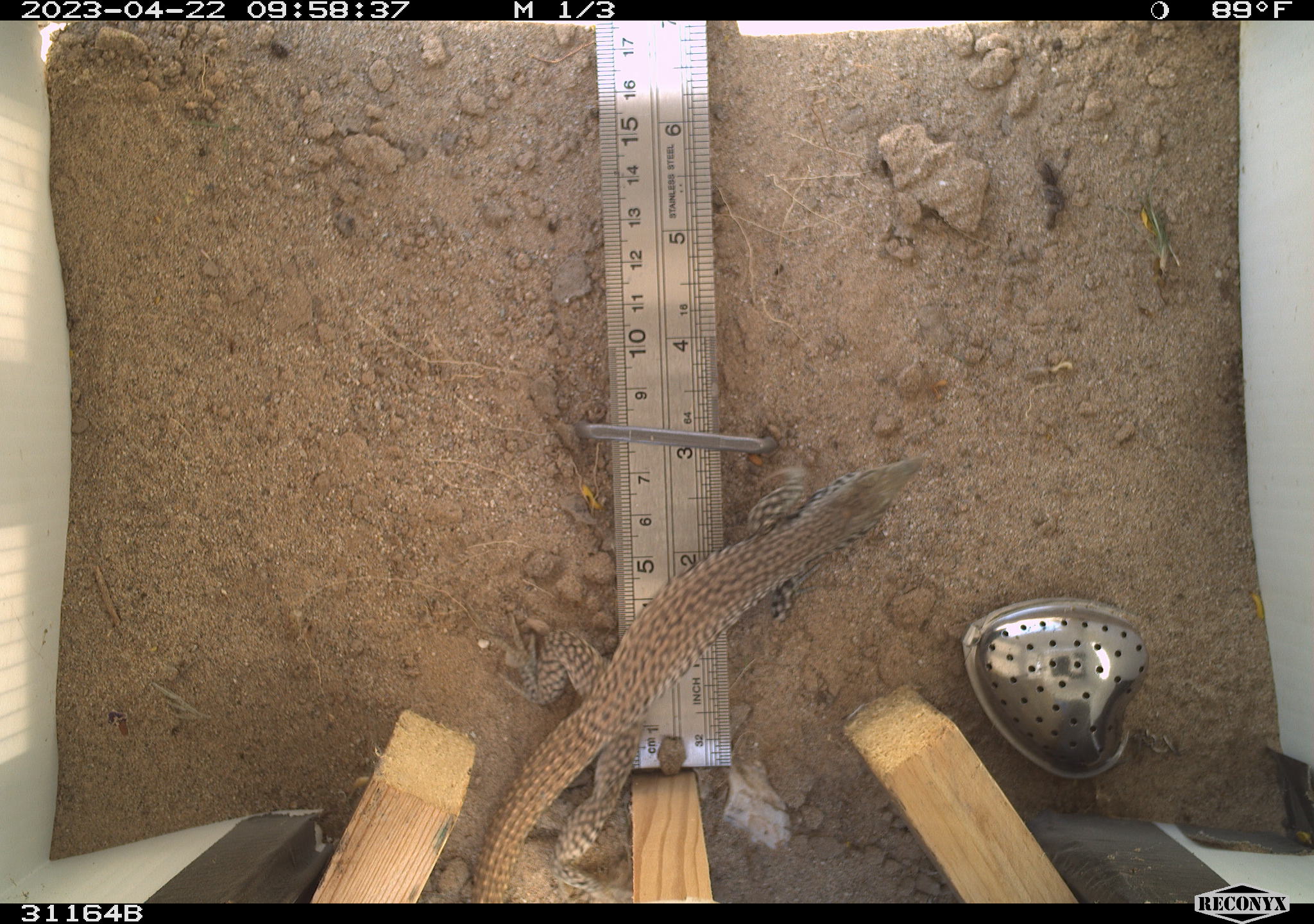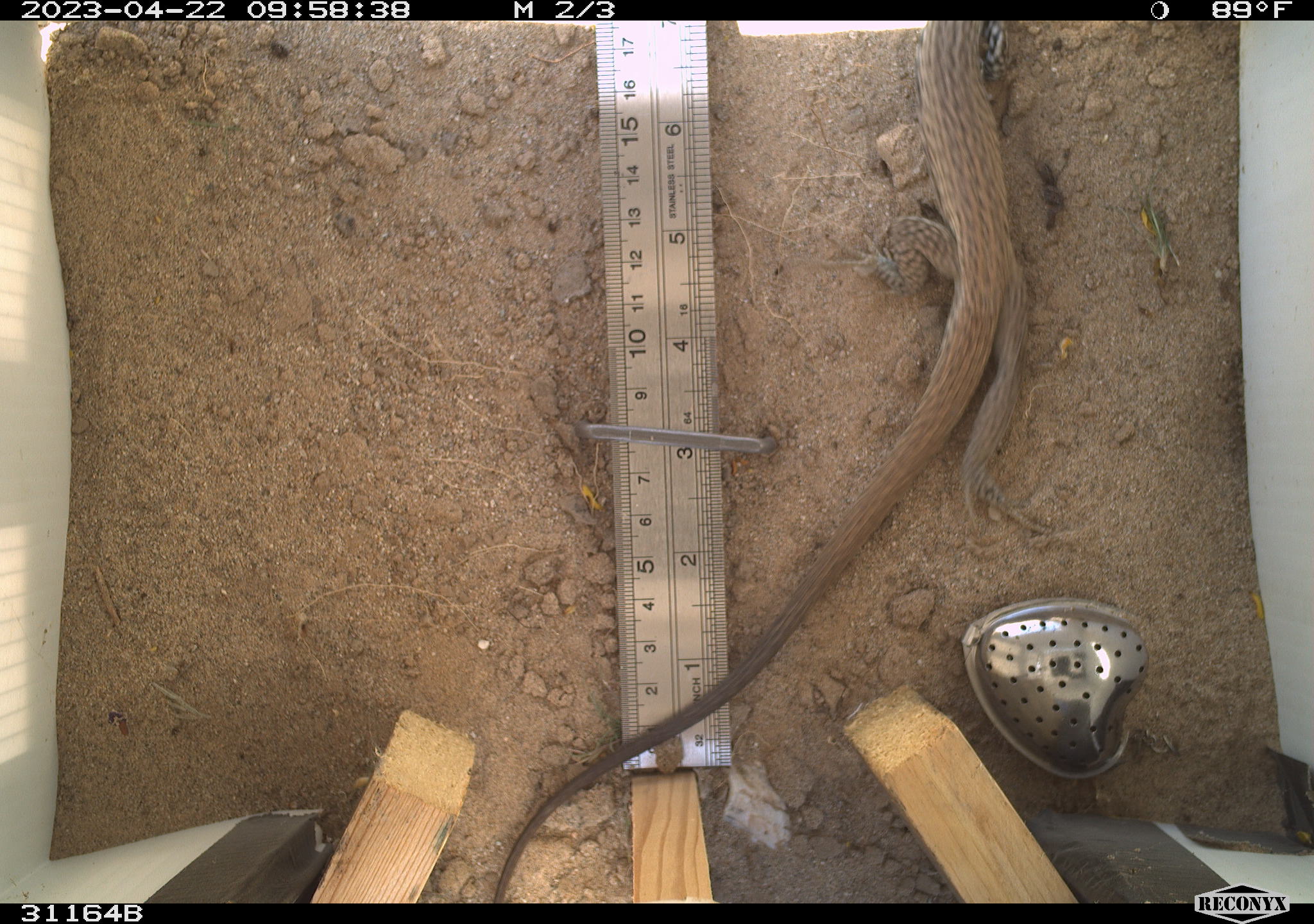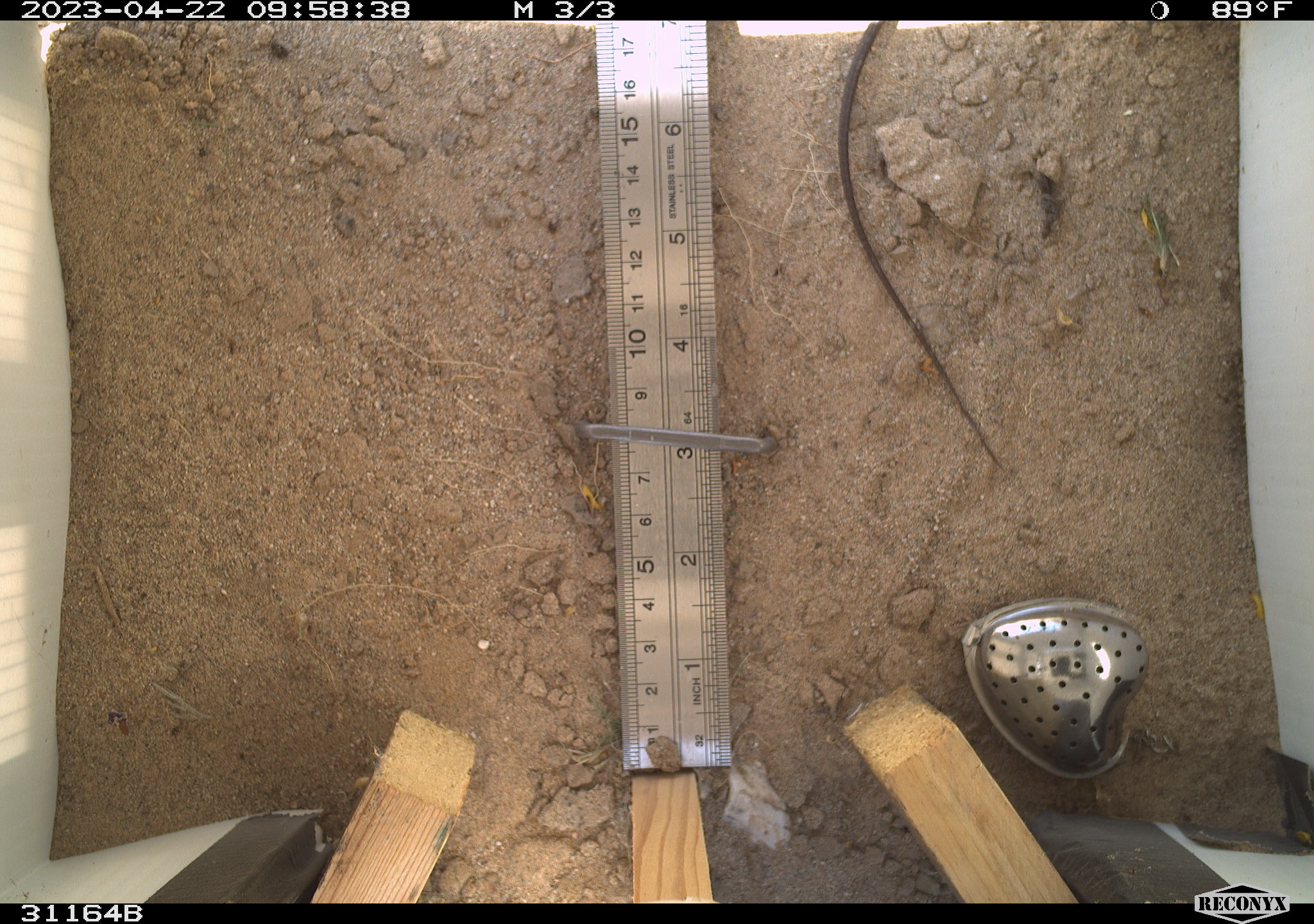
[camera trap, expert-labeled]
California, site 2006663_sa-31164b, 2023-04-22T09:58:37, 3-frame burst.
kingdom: Animalia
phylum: Chordata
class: Reptilia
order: Squamata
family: Teiidae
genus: Aspidoscelis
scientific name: Aspidoscelis tigris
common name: western whiptail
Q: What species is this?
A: Western whiptail (Aspidoscelis tigris).